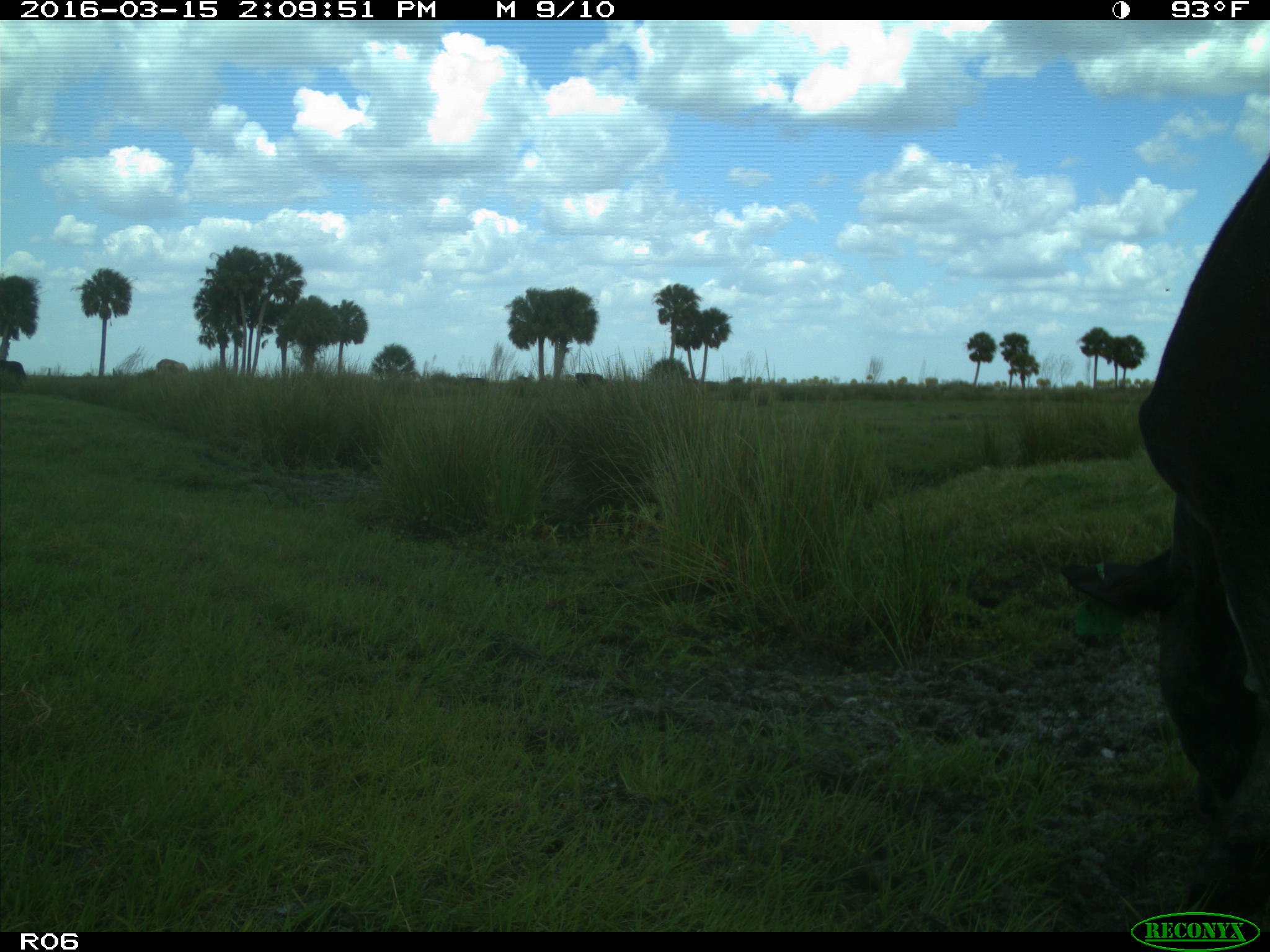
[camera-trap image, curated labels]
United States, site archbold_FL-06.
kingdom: Animalia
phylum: Chordata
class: Mammalia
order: Artiodactyla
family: Bovidae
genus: Bos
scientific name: Bos taurus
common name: domestic cow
Bos taurus (domestic cow).